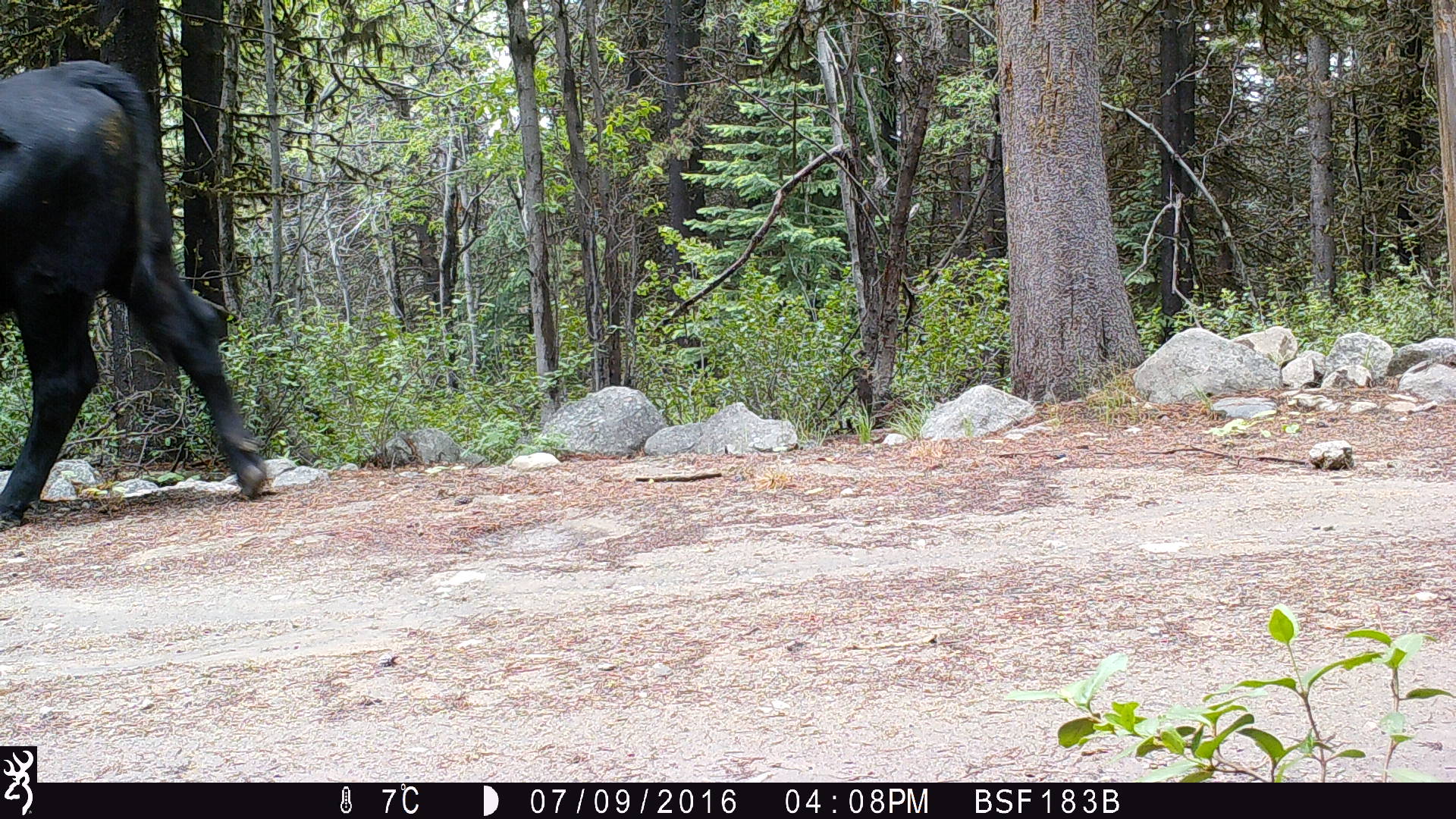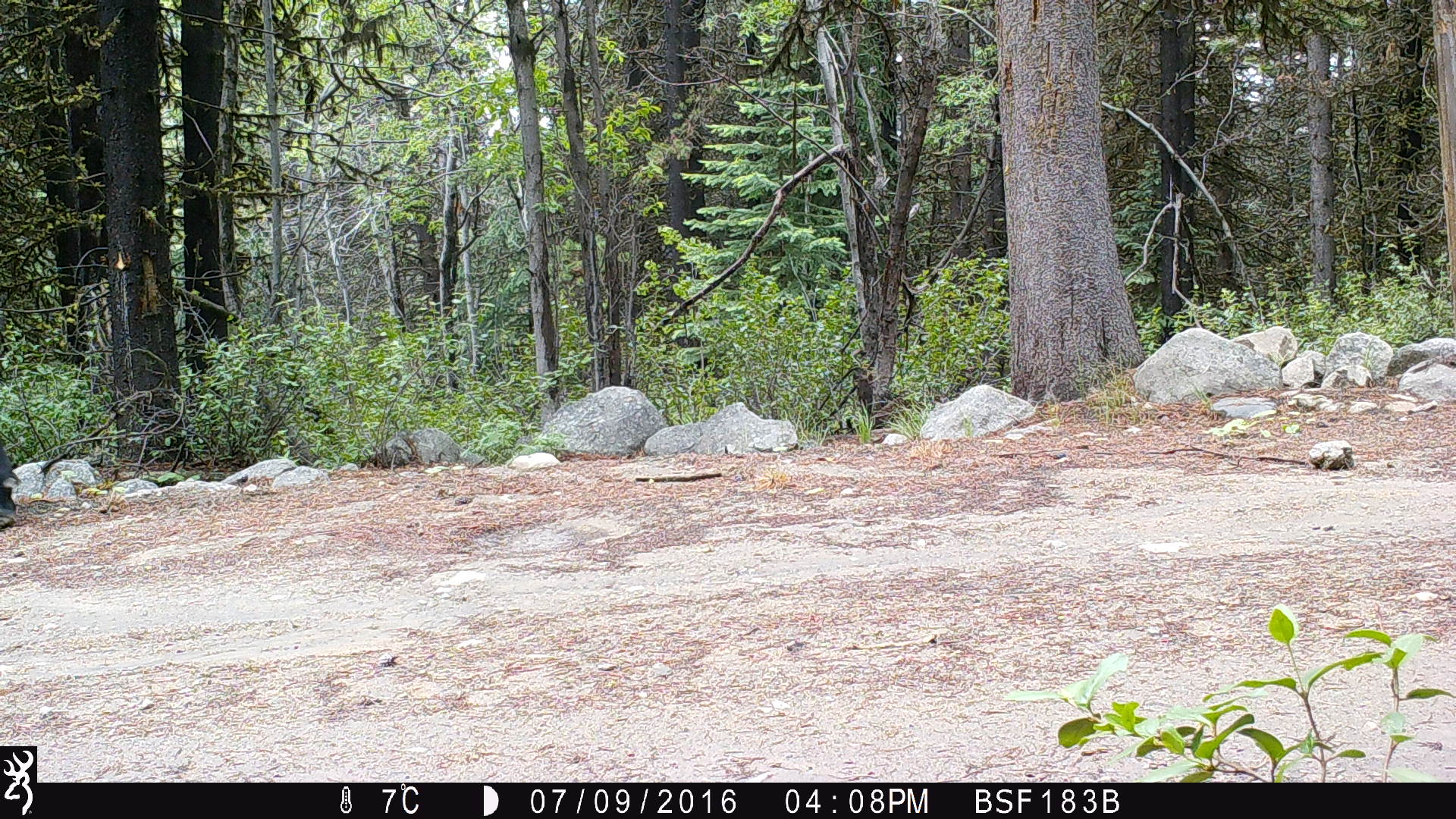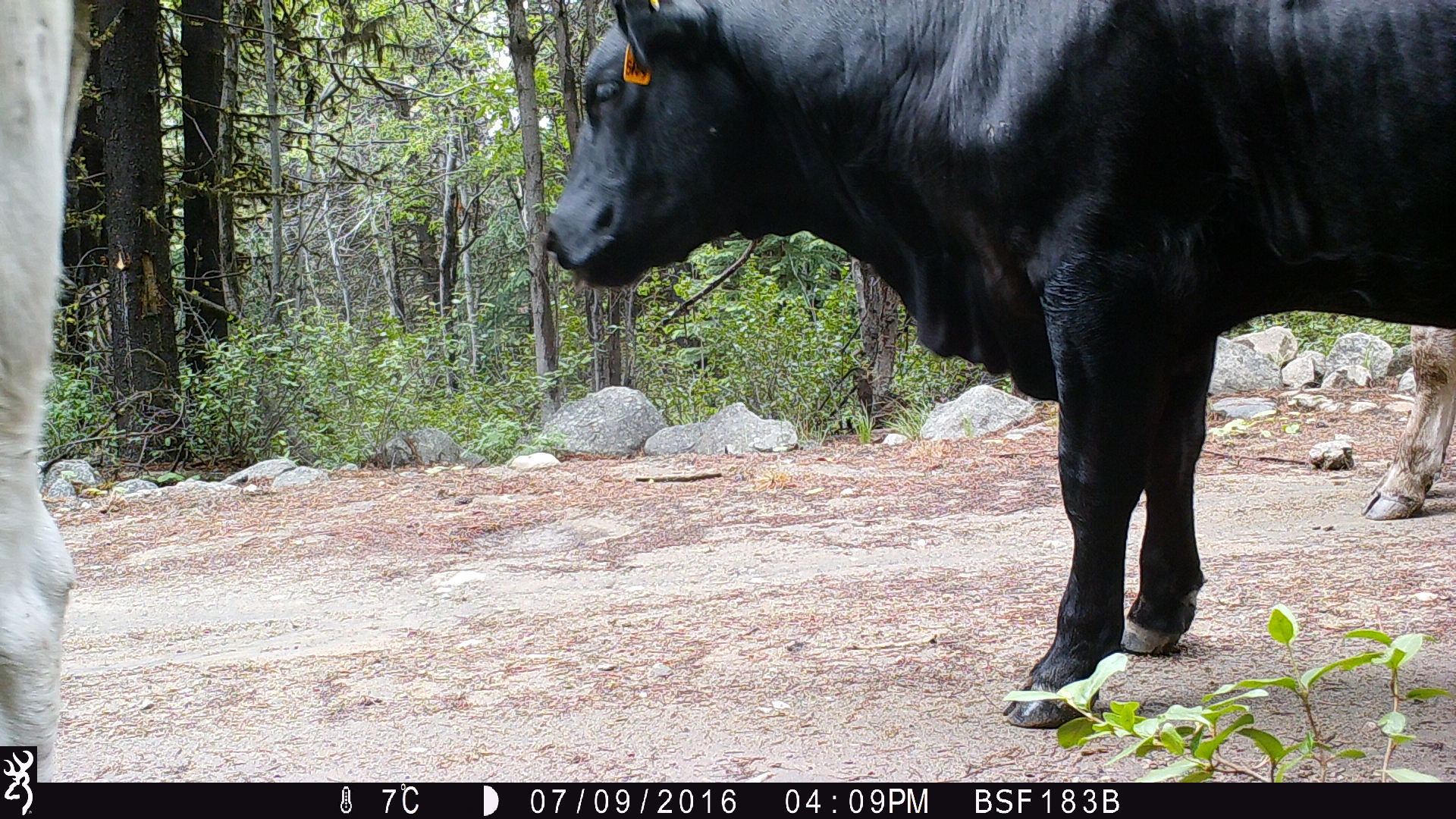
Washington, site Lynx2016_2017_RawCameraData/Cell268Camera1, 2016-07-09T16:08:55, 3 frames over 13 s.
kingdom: Animalia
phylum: Chordata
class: Mammalia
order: Artiodactyla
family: Bovidae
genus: Bos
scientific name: Bos taurus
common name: domestic cattle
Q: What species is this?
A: Domestic cattle (Bos taurus).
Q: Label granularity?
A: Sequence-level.